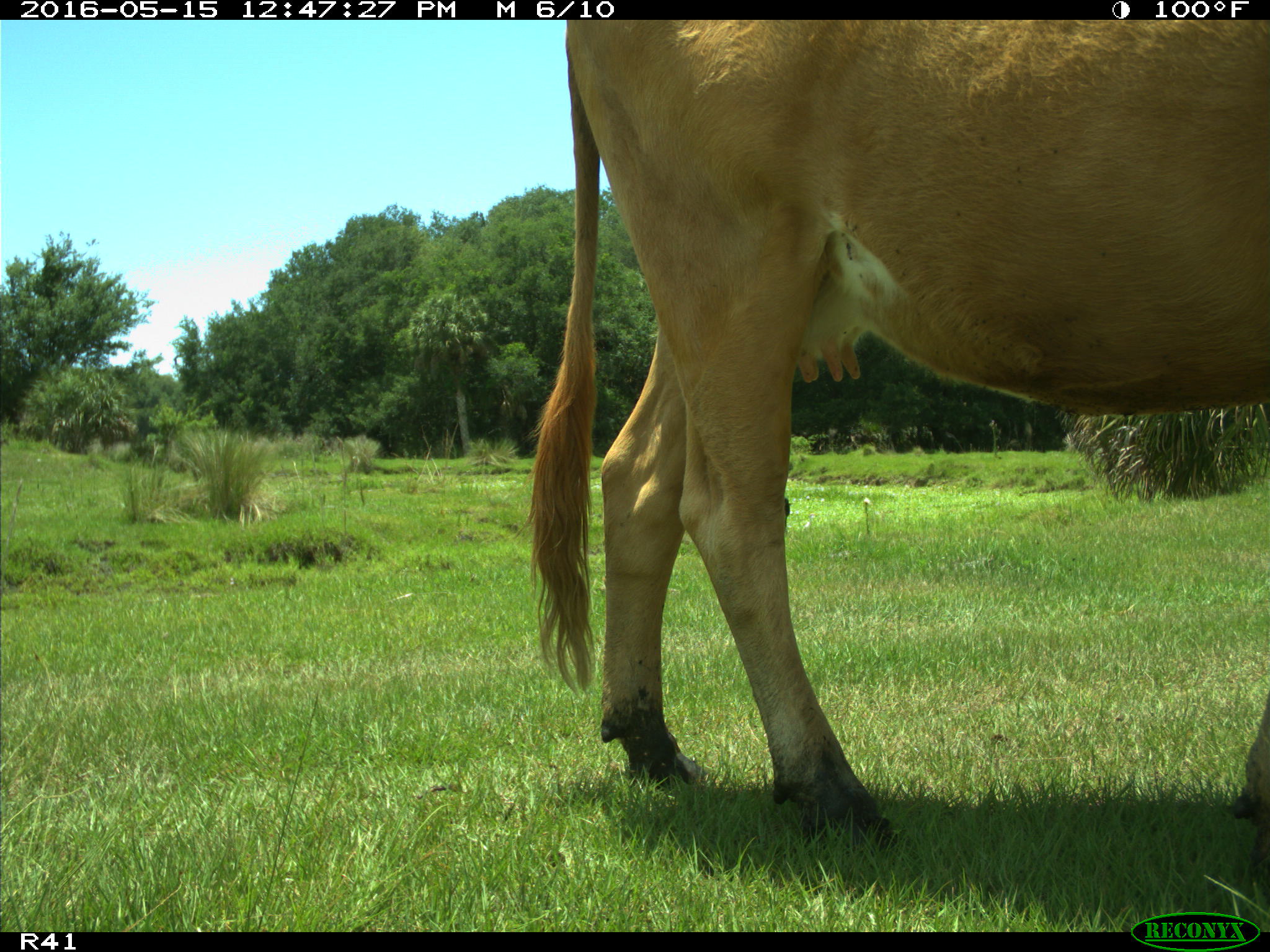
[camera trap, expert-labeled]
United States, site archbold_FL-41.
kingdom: Animalia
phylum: Chordata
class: Mammalia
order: Artiodactyla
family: Bovidae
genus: Bos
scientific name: Bos taurus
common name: domestic cow